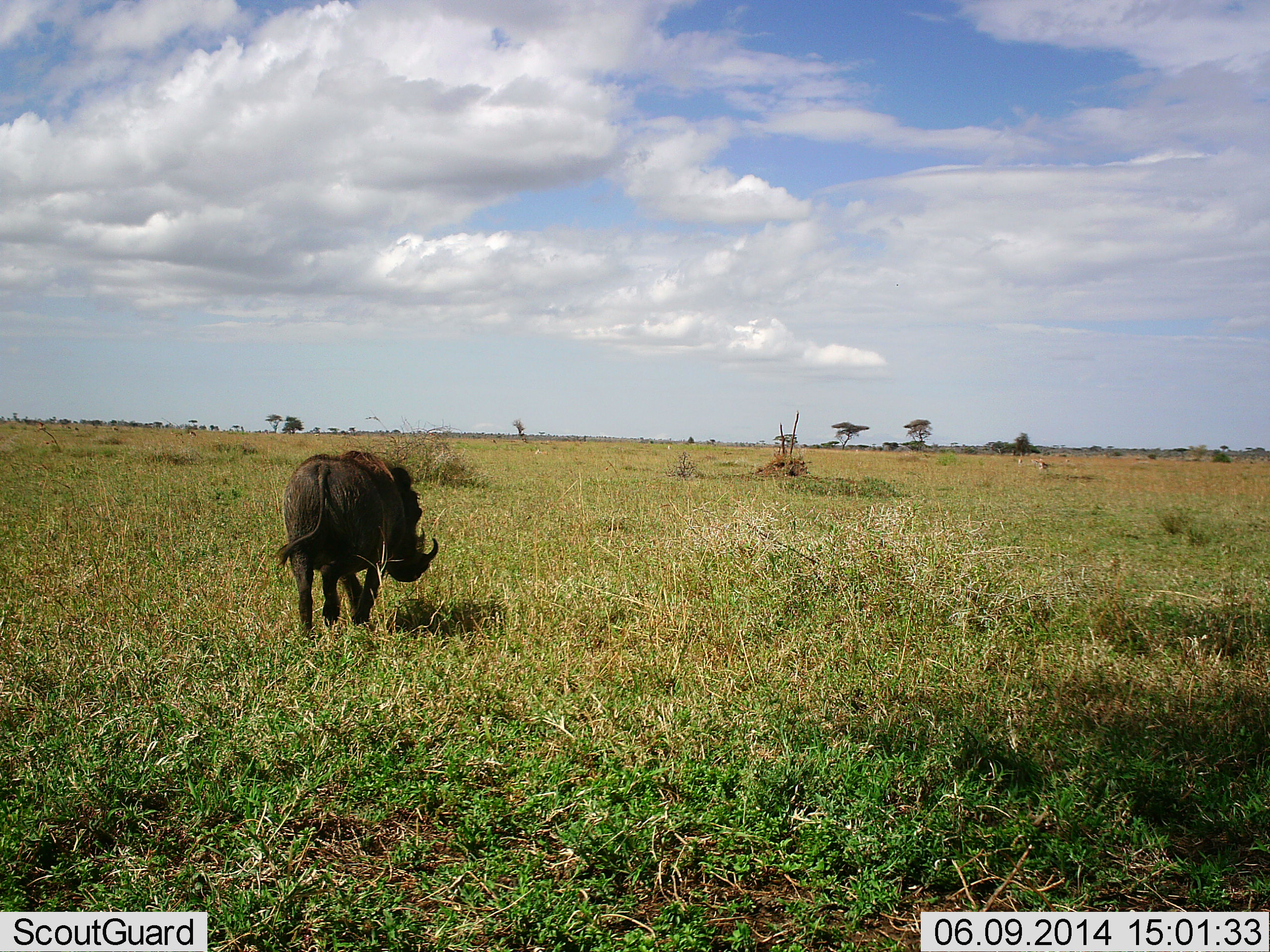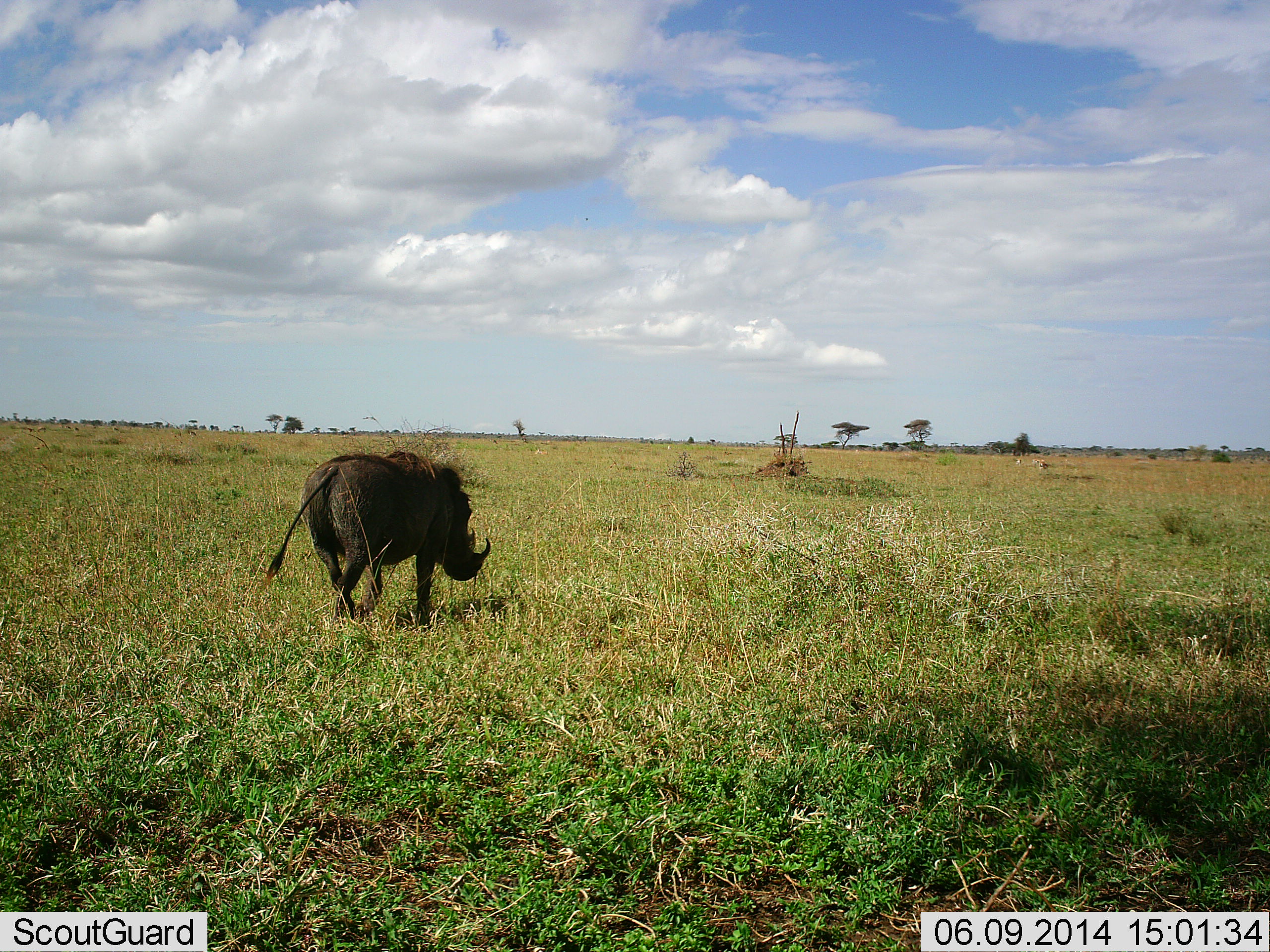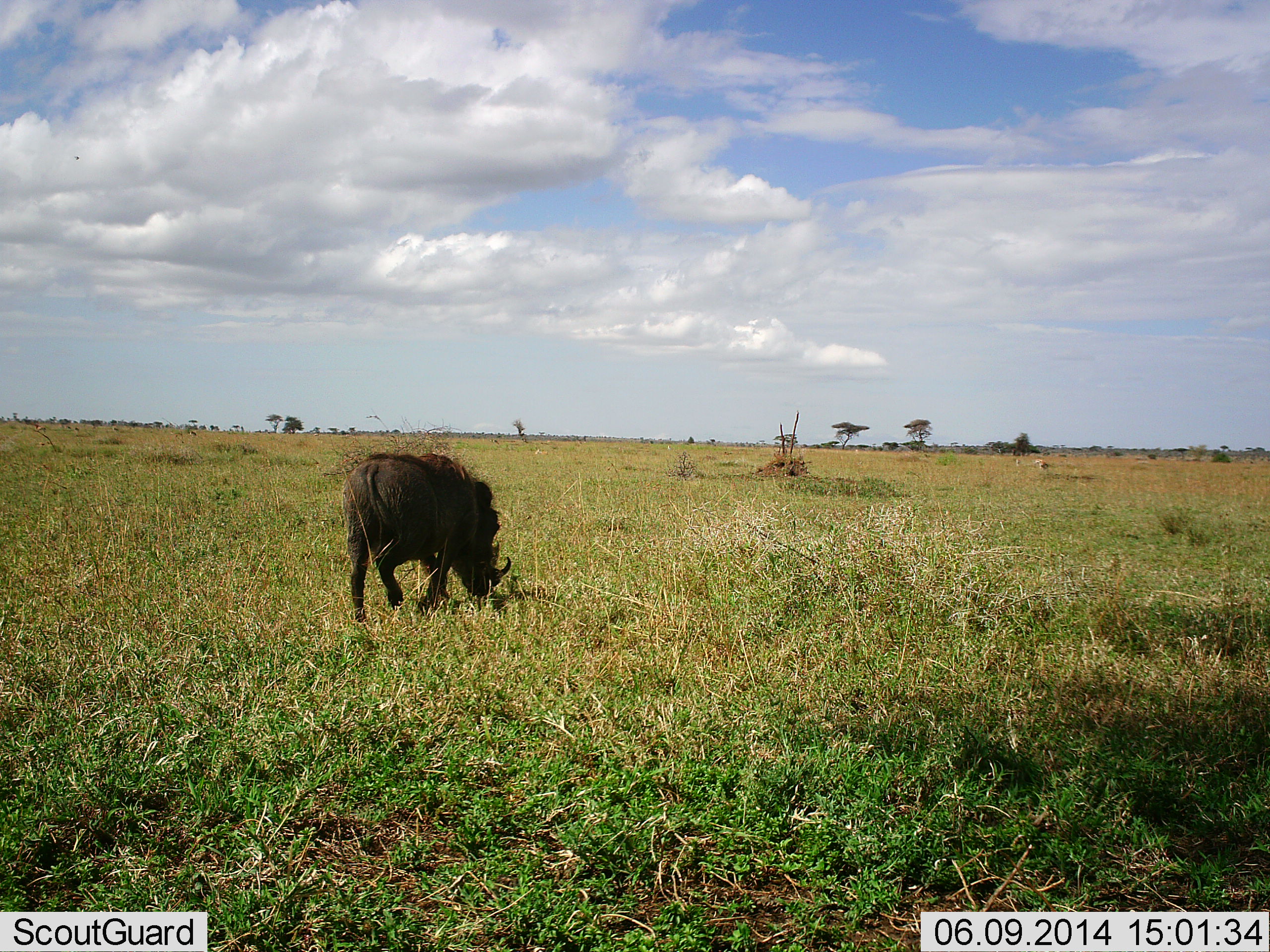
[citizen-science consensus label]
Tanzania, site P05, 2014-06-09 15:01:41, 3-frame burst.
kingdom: Animalia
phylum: Chordata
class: Mammalia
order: Artiodactyla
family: Suidae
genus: Phacochoerus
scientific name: Phacochoerus africanus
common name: warthog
Warthog (Phacochoerus africanus), count 1. Behavior (volunteer vote fractions): standing 0%, resting 0%, moving 100%, interacting 0%. Young present (vote fraction): 0%. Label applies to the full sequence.